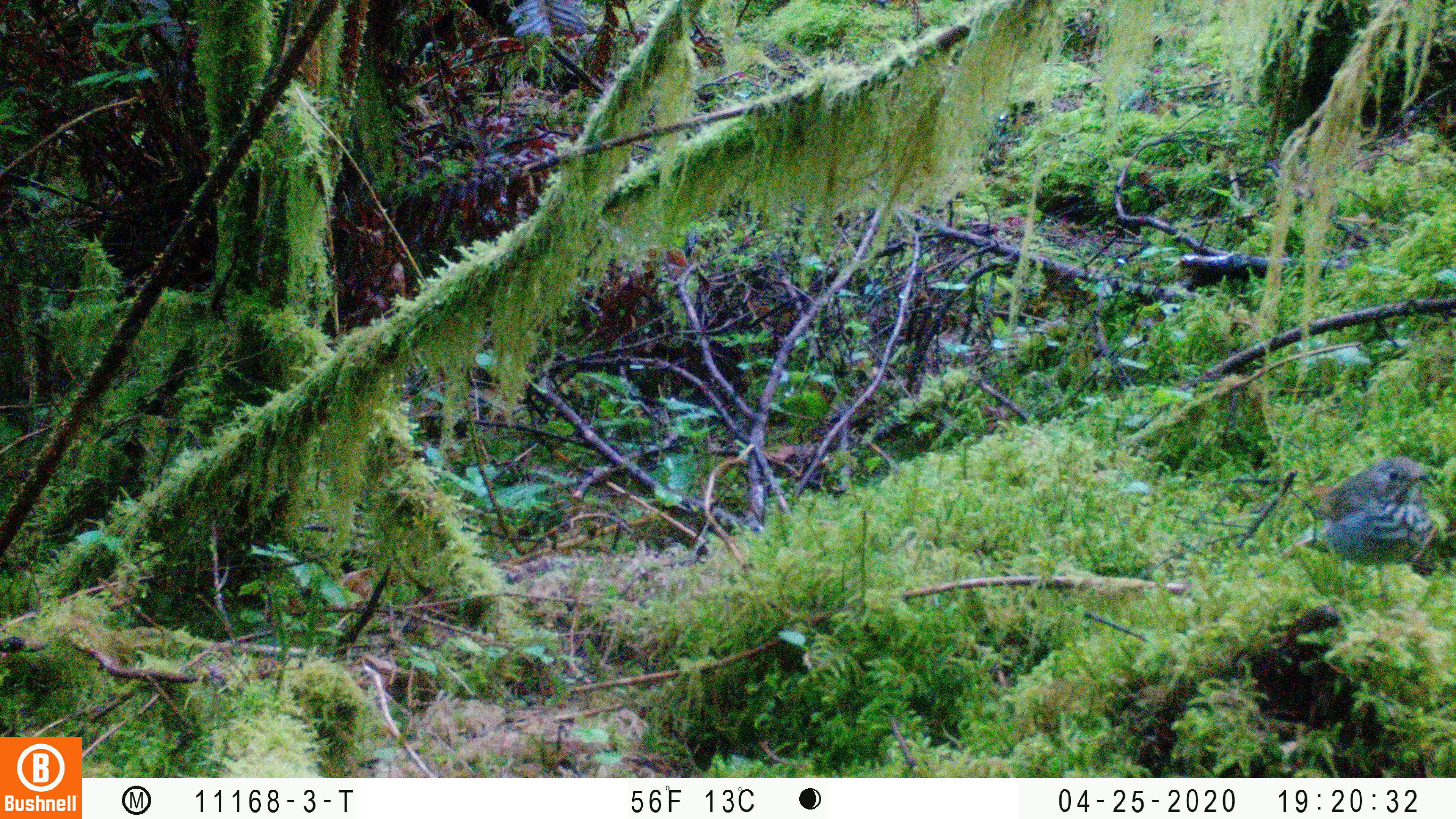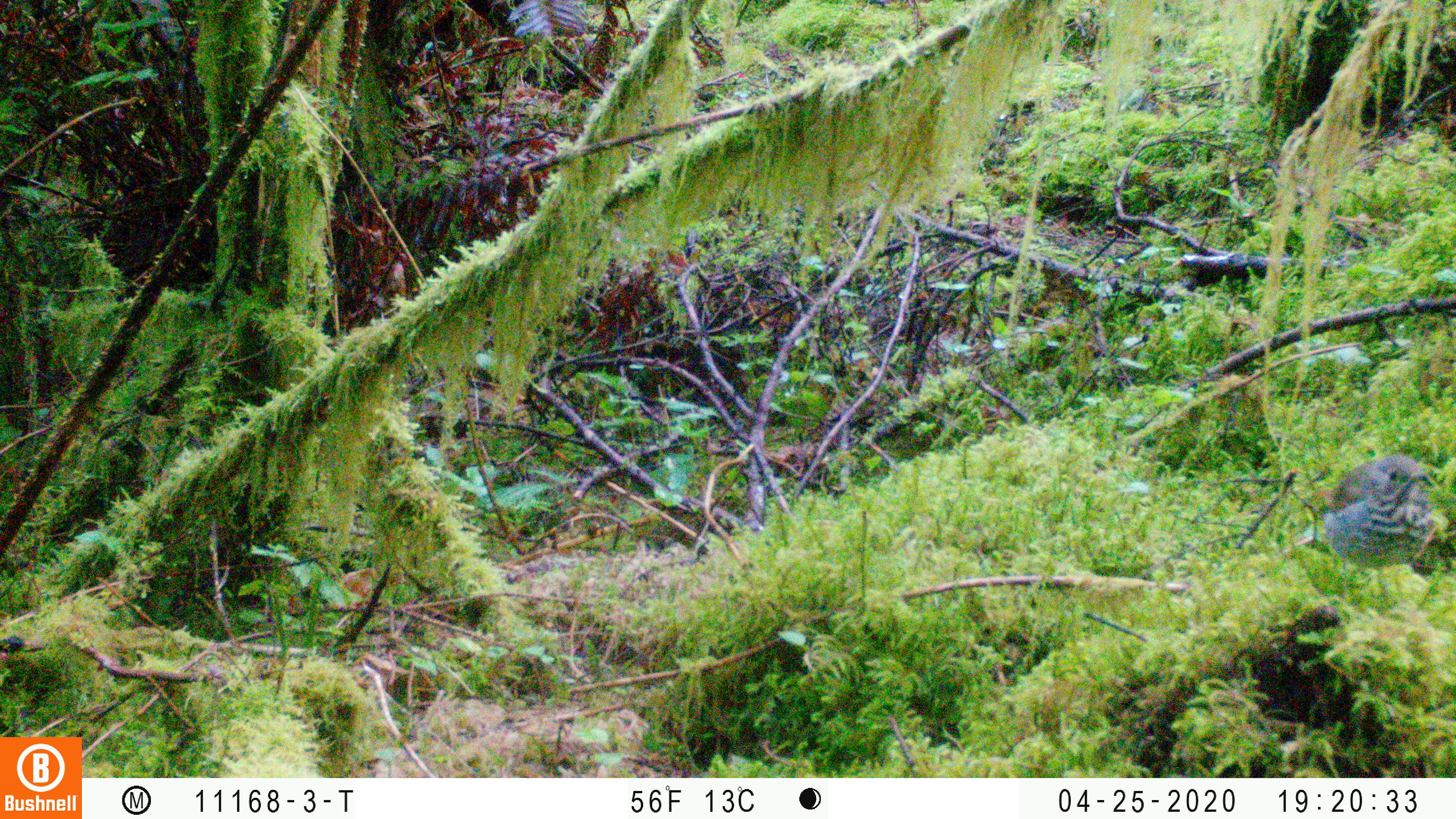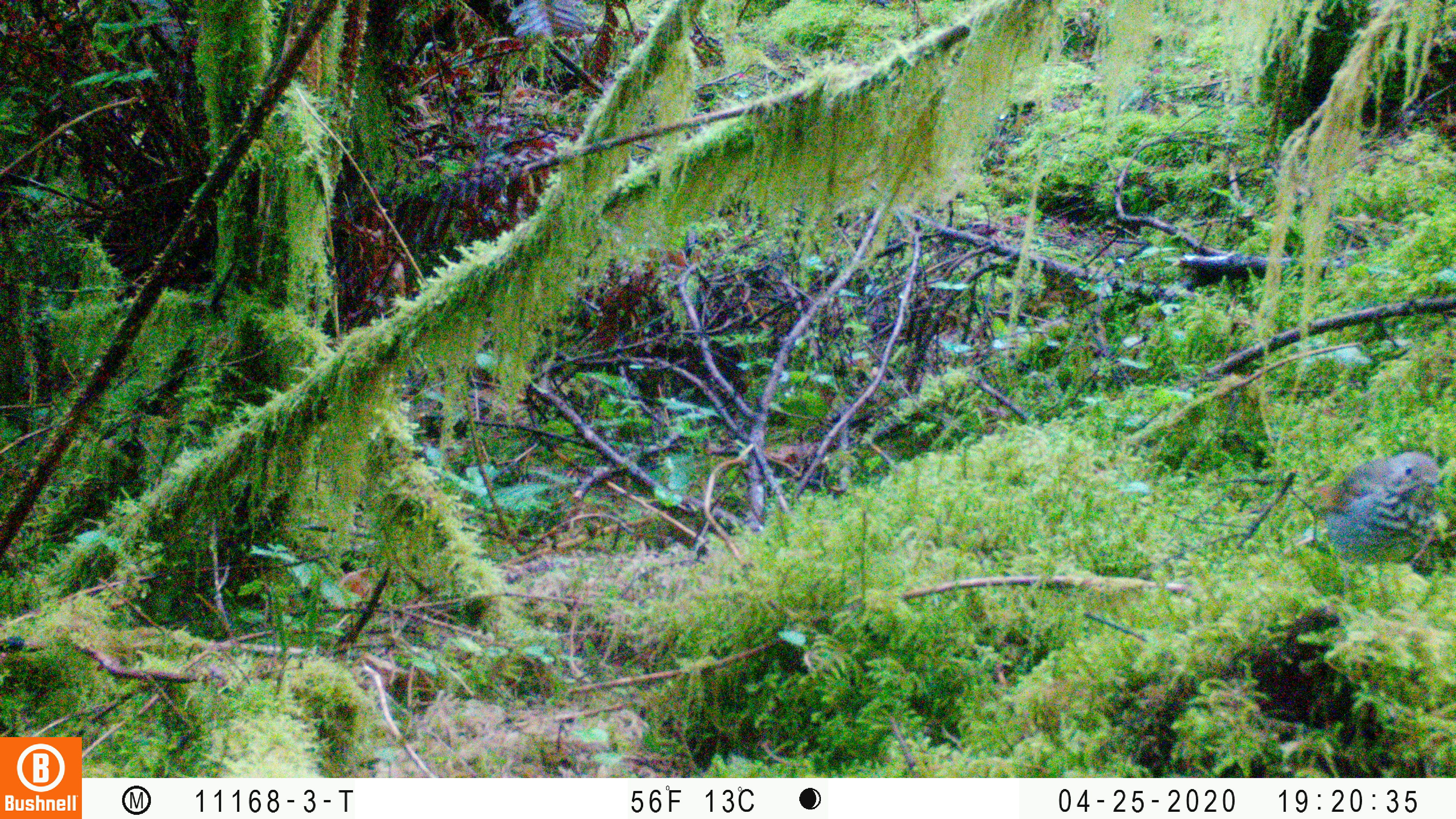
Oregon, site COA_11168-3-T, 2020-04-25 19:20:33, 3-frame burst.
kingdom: Animalia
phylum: Chordata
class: Aves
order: Passeriformes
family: Turdidae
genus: Ixoreus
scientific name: Ixoreus naevius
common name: varied thrush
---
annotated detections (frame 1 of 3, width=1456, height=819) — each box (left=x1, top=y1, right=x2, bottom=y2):
varied thrush: (left=1319, top=452, right=1443, bottom=576)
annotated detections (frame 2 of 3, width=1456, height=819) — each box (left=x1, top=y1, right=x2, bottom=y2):
varied thrush: (left=1323, top=444, right=1434, bottom=580)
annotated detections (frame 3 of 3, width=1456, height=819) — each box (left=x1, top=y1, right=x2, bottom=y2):
varied thrush: (left=1309, top=444, right=1451, bottom=569)